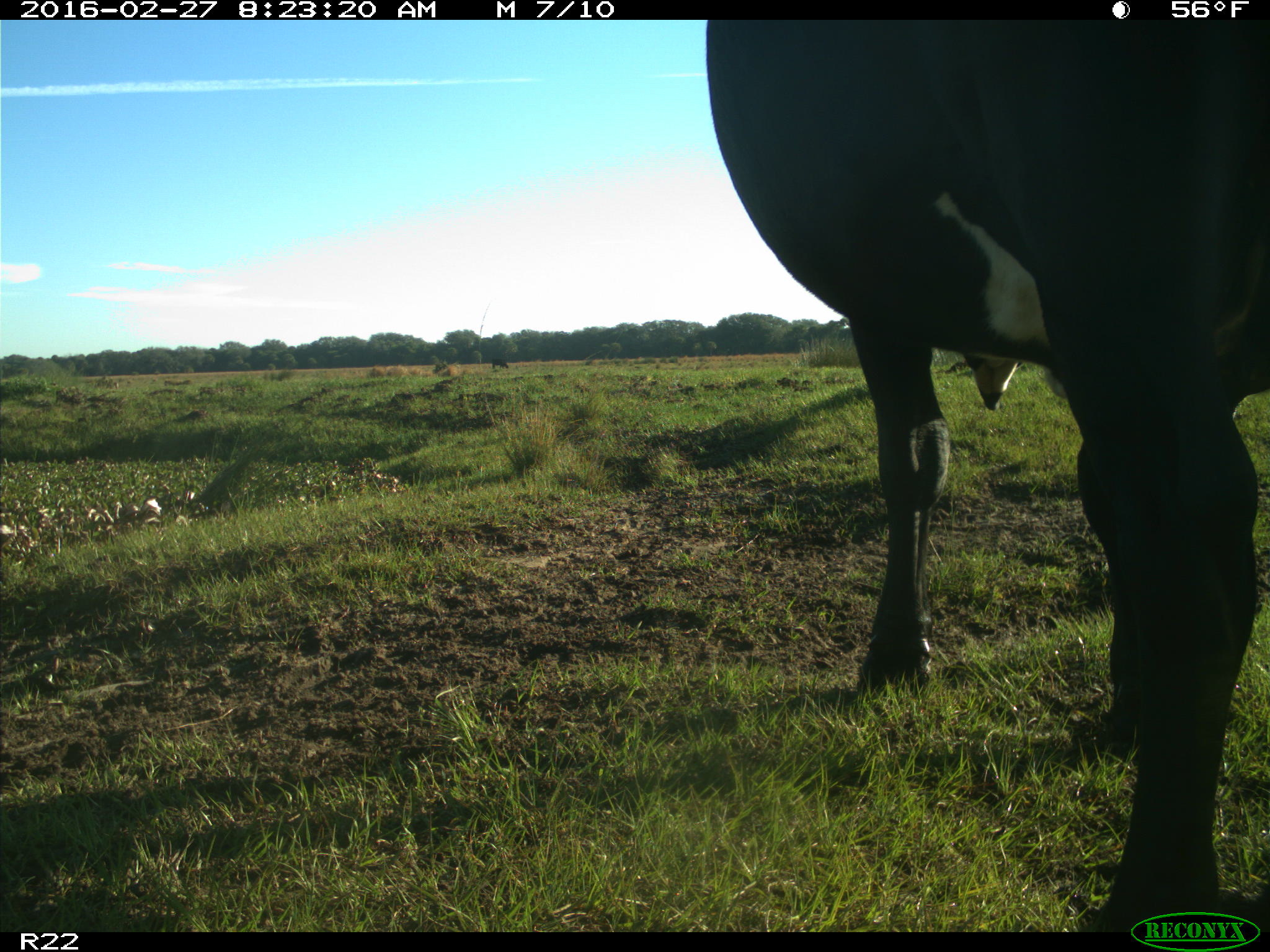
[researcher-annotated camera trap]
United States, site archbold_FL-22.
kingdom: Animalia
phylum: Chordata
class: Mammalia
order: Artiodactyla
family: Bovidae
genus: Bos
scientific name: Bos taurus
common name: domestic cow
Bos taurus (domestic cow).